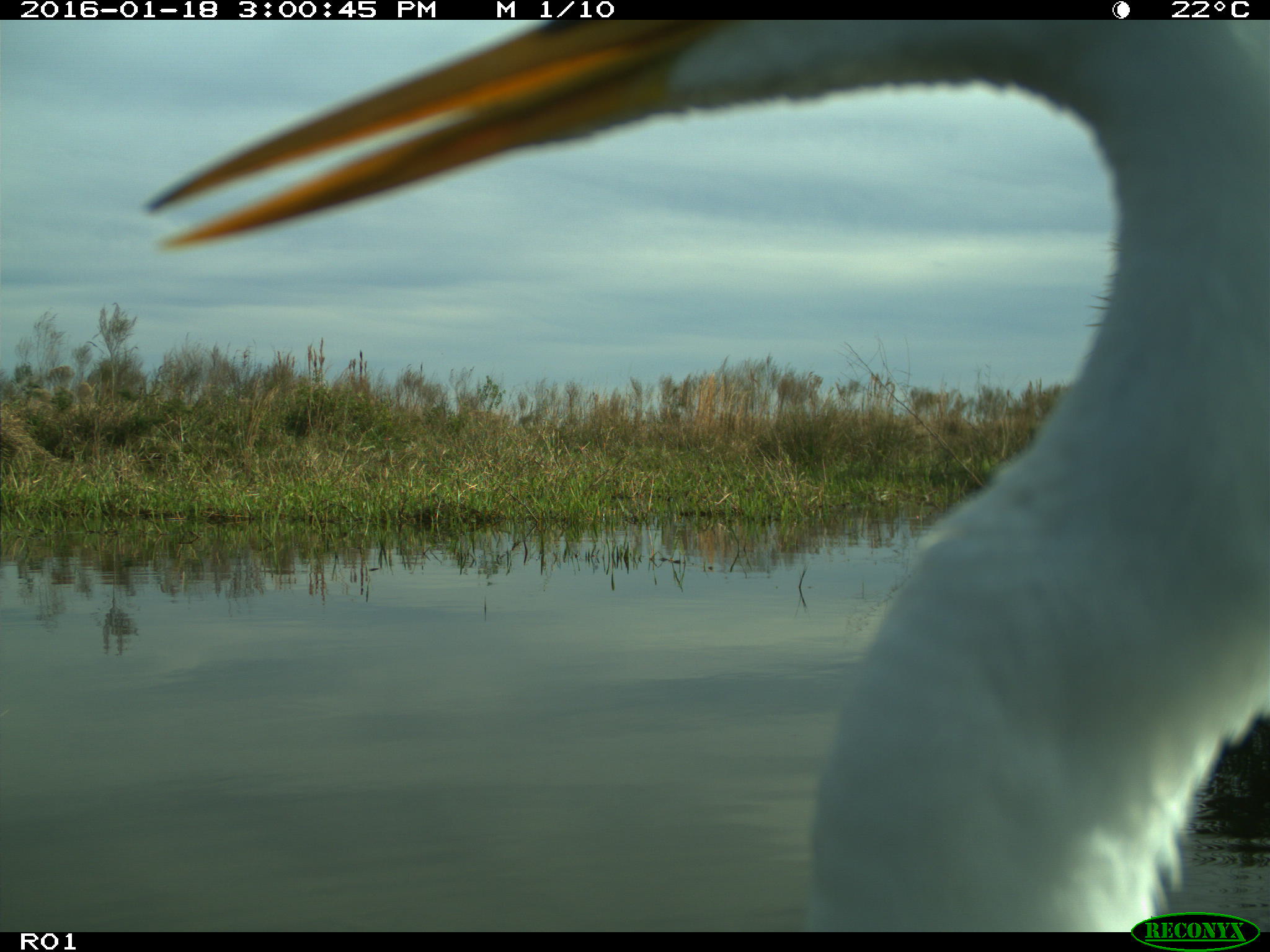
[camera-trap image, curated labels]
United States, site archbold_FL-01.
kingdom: Animalia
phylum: Chordata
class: Aves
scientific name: Aves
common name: birds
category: unidentified bird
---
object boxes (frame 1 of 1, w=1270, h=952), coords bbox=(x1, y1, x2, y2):
animal: bbox=(141, 20, 1269, 933)